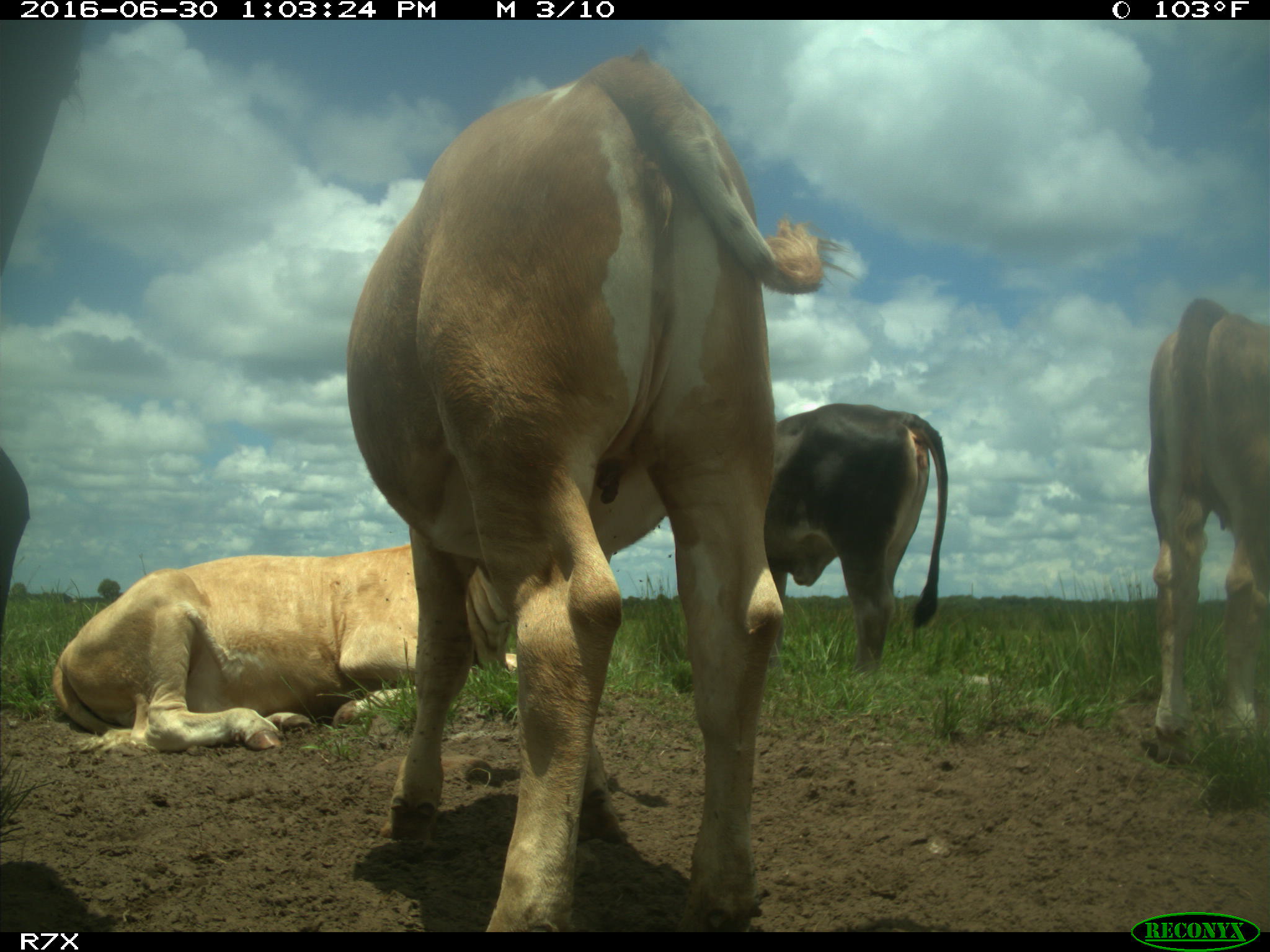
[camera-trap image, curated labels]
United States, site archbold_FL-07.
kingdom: Animalia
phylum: Chordata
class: Mammalia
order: Artiodactyla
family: Bovidae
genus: Bos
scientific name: Bos taurus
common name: domestic cow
Bos taurus (domestic cow).